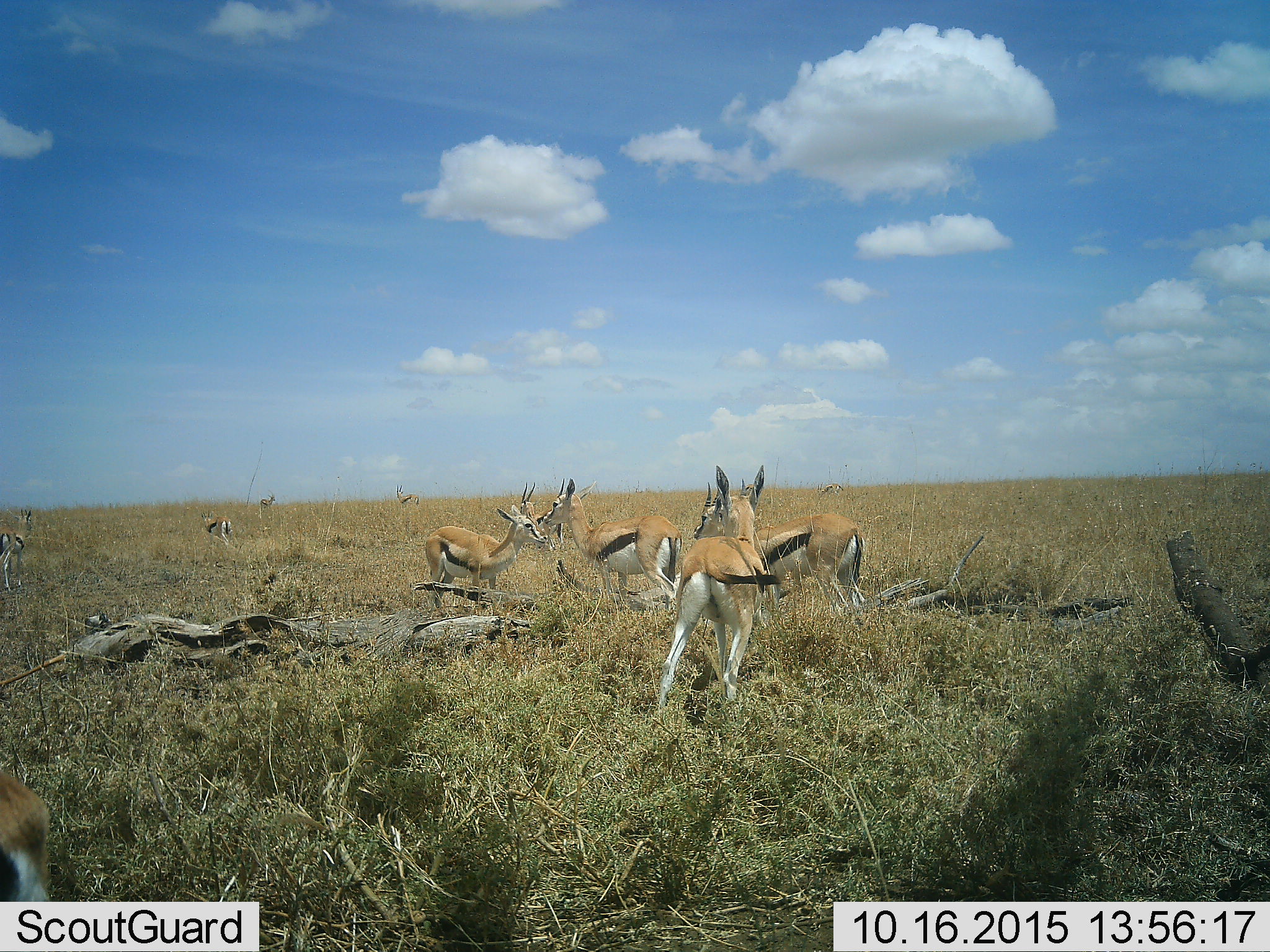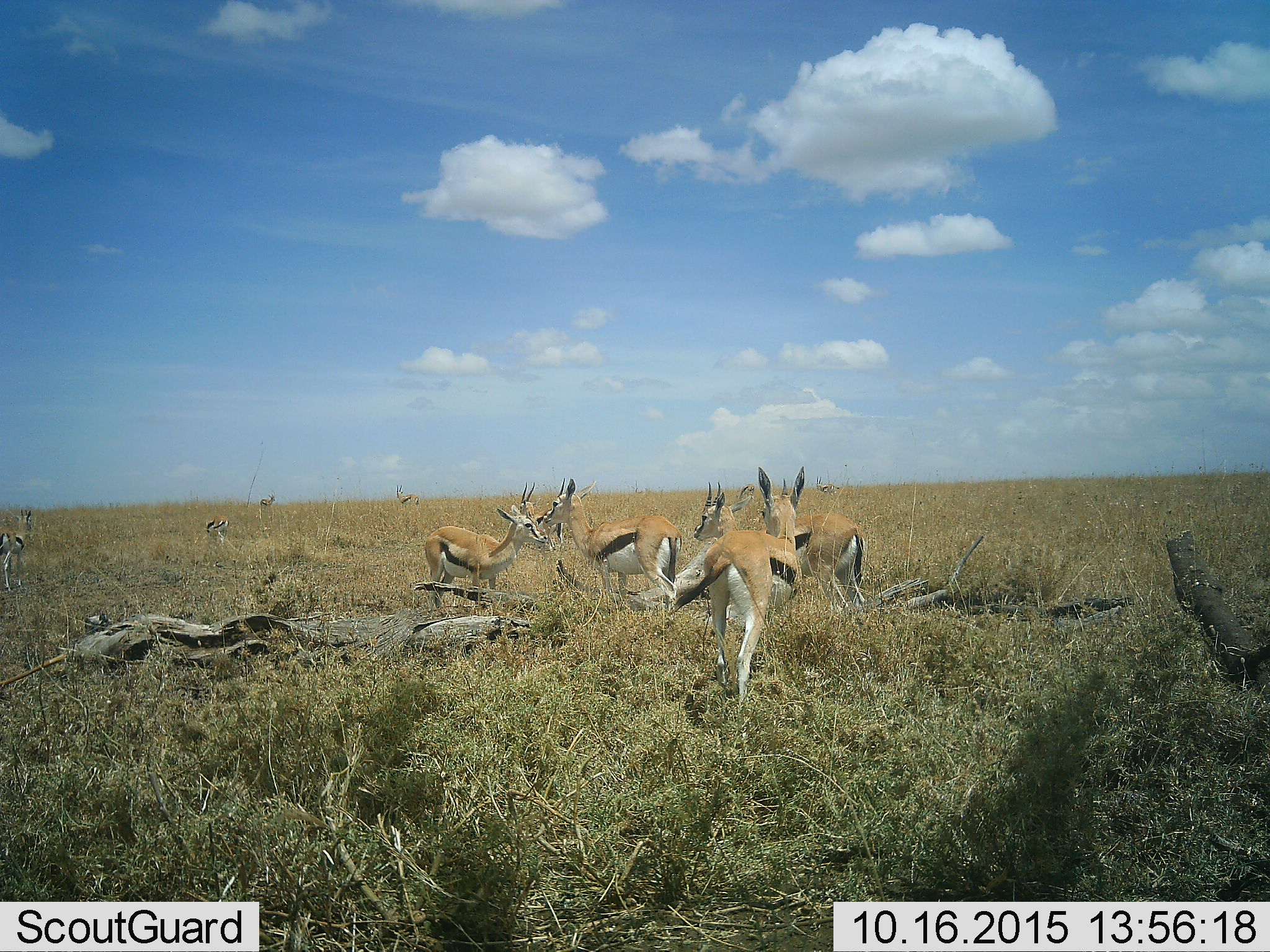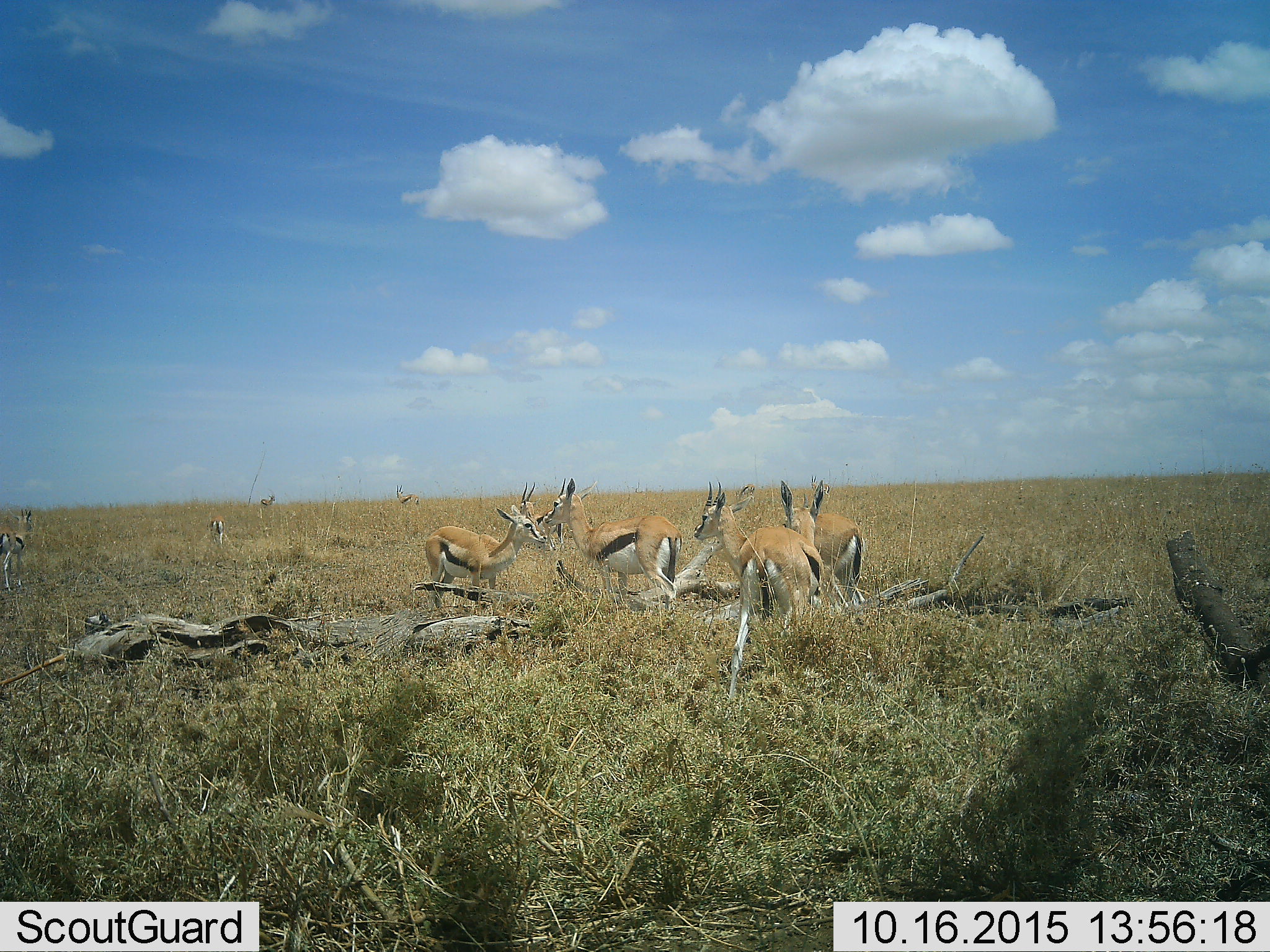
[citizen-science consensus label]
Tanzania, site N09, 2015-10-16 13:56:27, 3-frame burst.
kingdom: Animalia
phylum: Chordata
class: Mammalia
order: Artiodactyla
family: Bovidae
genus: Eudorcas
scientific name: Eudorcas thomsonii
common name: thomson's gazelle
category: gazellethomsons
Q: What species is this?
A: Gazellethomsons (thomson's gazelle) (Eudorcas thomsonii).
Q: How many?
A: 11-50.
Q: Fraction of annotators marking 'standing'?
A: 80%.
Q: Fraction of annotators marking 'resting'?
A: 10%.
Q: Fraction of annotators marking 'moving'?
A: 70%.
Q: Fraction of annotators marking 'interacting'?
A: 40%.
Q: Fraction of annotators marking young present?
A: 20%.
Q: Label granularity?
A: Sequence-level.